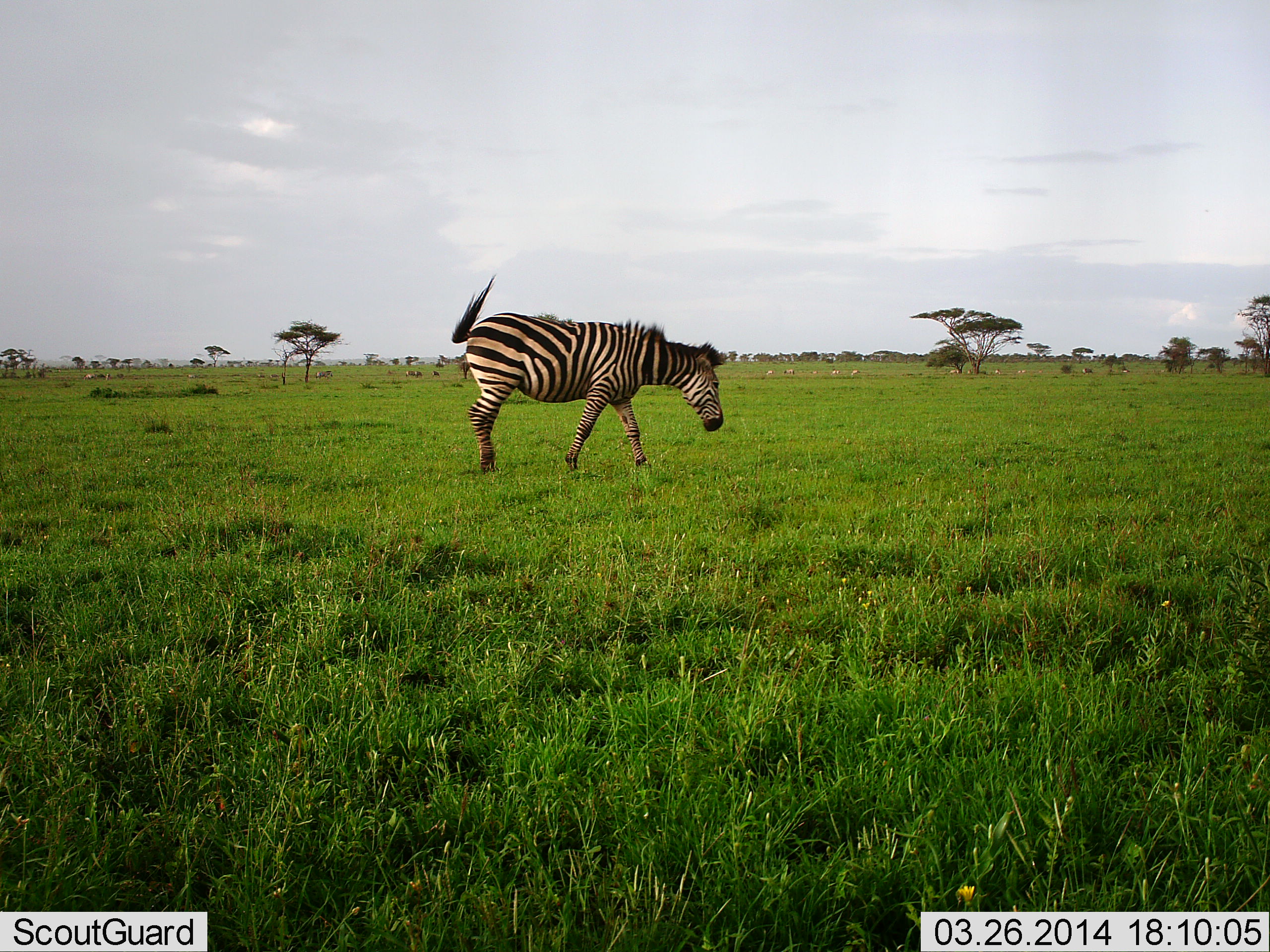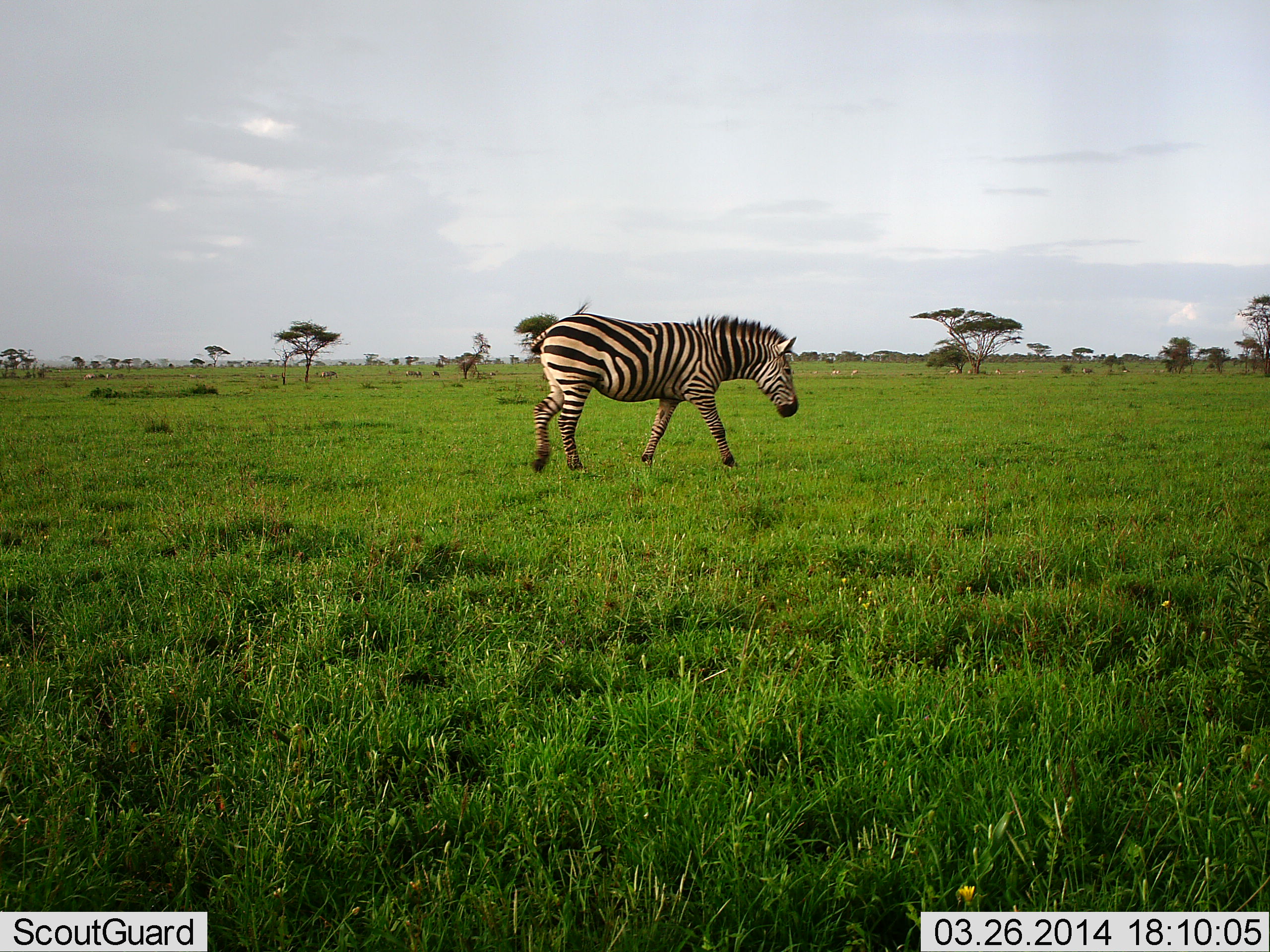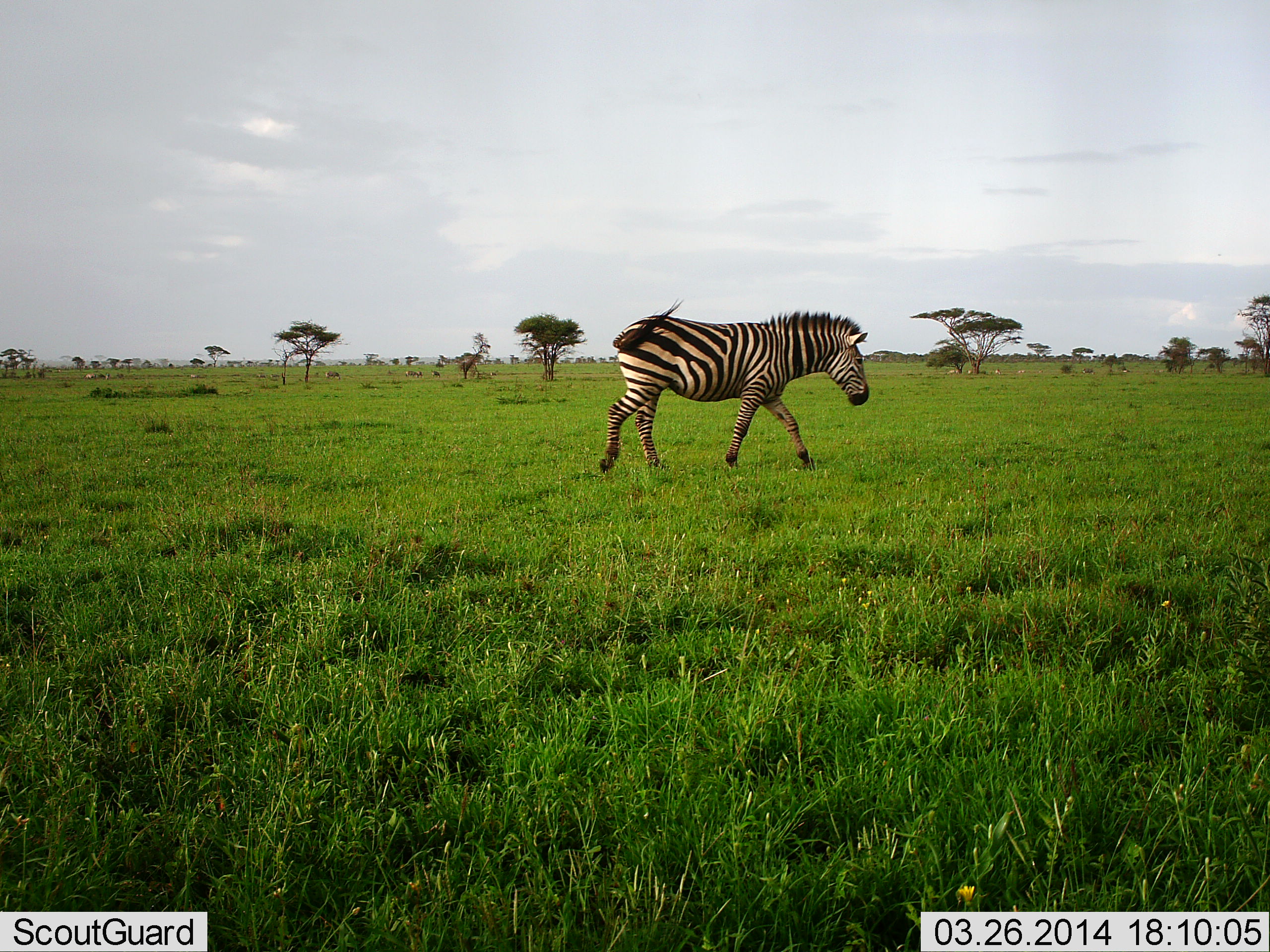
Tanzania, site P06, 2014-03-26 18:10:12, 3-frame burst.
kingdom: Animalia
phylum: Chordata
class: Mammalia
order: Perissodactyla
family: Equidae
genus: Equus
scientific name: Equus quagga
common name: plains zebra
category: zebra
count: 1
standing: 10%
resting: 0%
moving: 100%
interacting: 0%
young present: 0%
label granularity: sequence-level